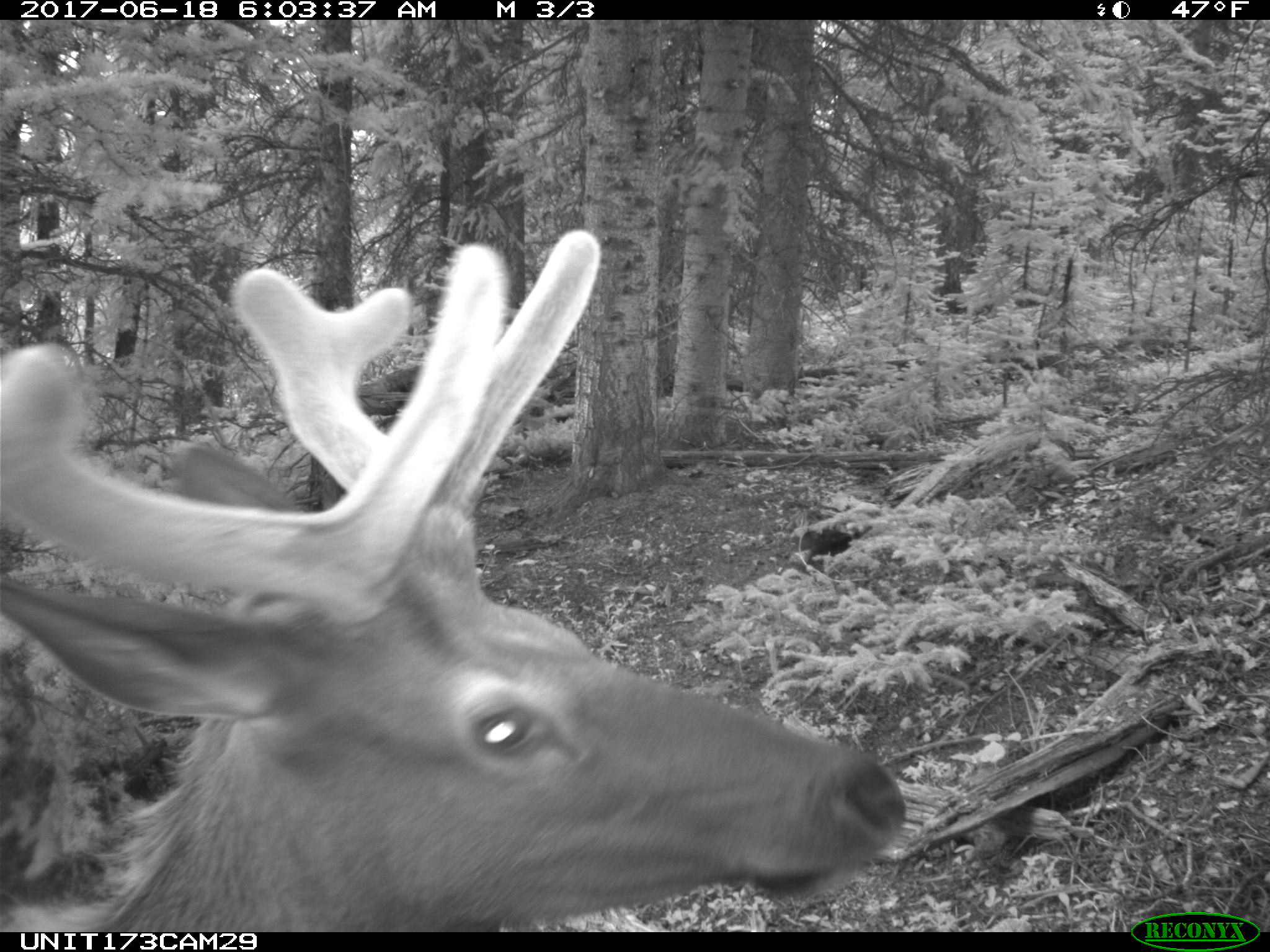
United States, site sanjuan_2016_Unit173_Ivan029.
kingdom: Animalia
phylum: Chordata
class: Mammalia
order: Artiodactyla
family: Cervidae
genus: Cervus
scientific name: Cervus elaphus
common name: red deer